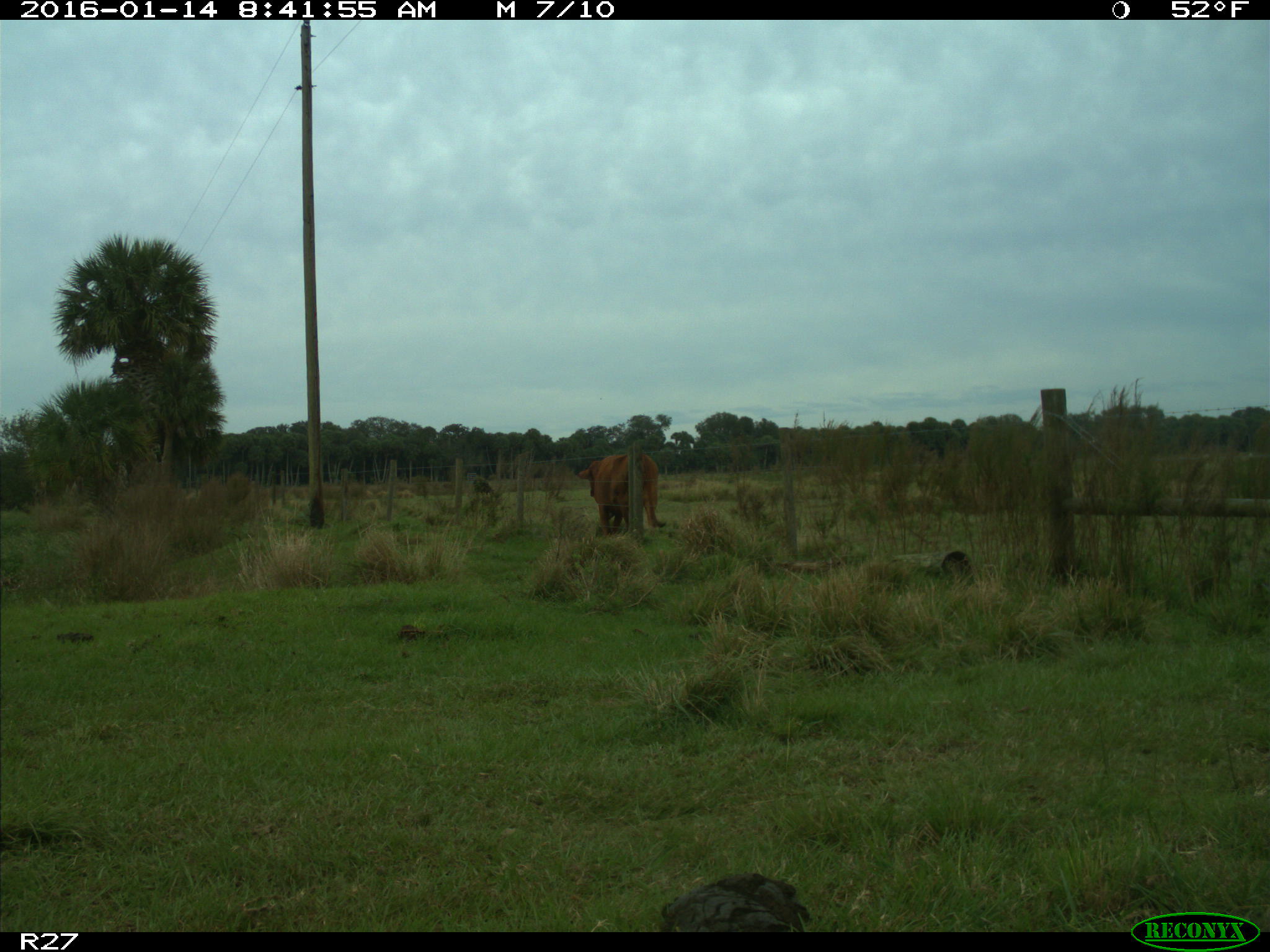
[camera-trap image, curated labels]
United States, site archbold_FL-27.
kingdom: Animalia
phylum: Chordata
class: Mammalia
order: Artiodactyla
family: Bovidae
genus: Bos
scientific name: Bos taurus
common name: domestic cow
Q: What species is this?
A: Bos taurus (domestic cow).